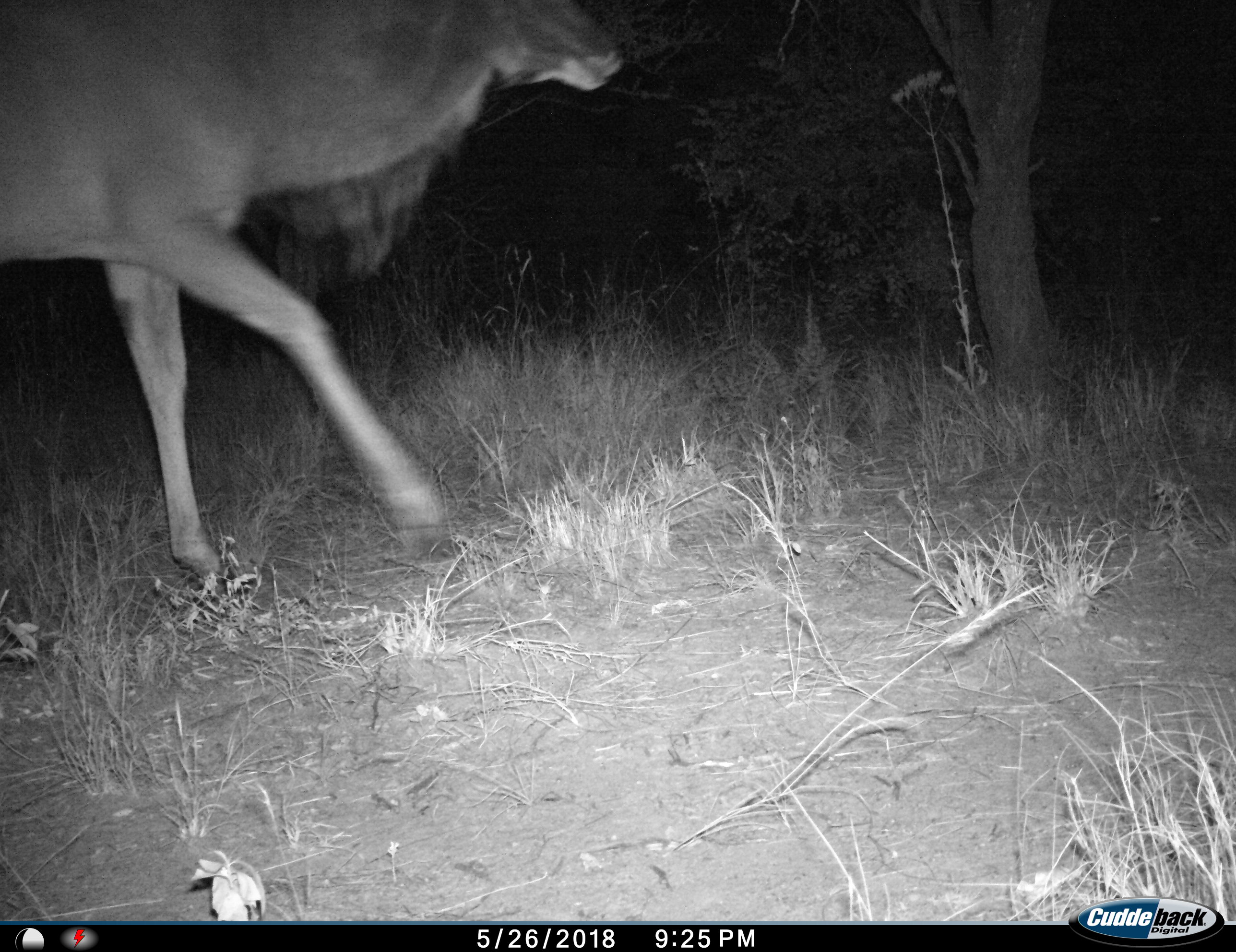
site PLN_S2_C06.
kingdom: Animalia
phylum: Chordata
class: Mammalia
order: Artiodactyla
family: Bovidae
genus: Tragelaphus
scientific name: Tragelaphus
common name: kudu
Kudu (Tragelaphus), count 1. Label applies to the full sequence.